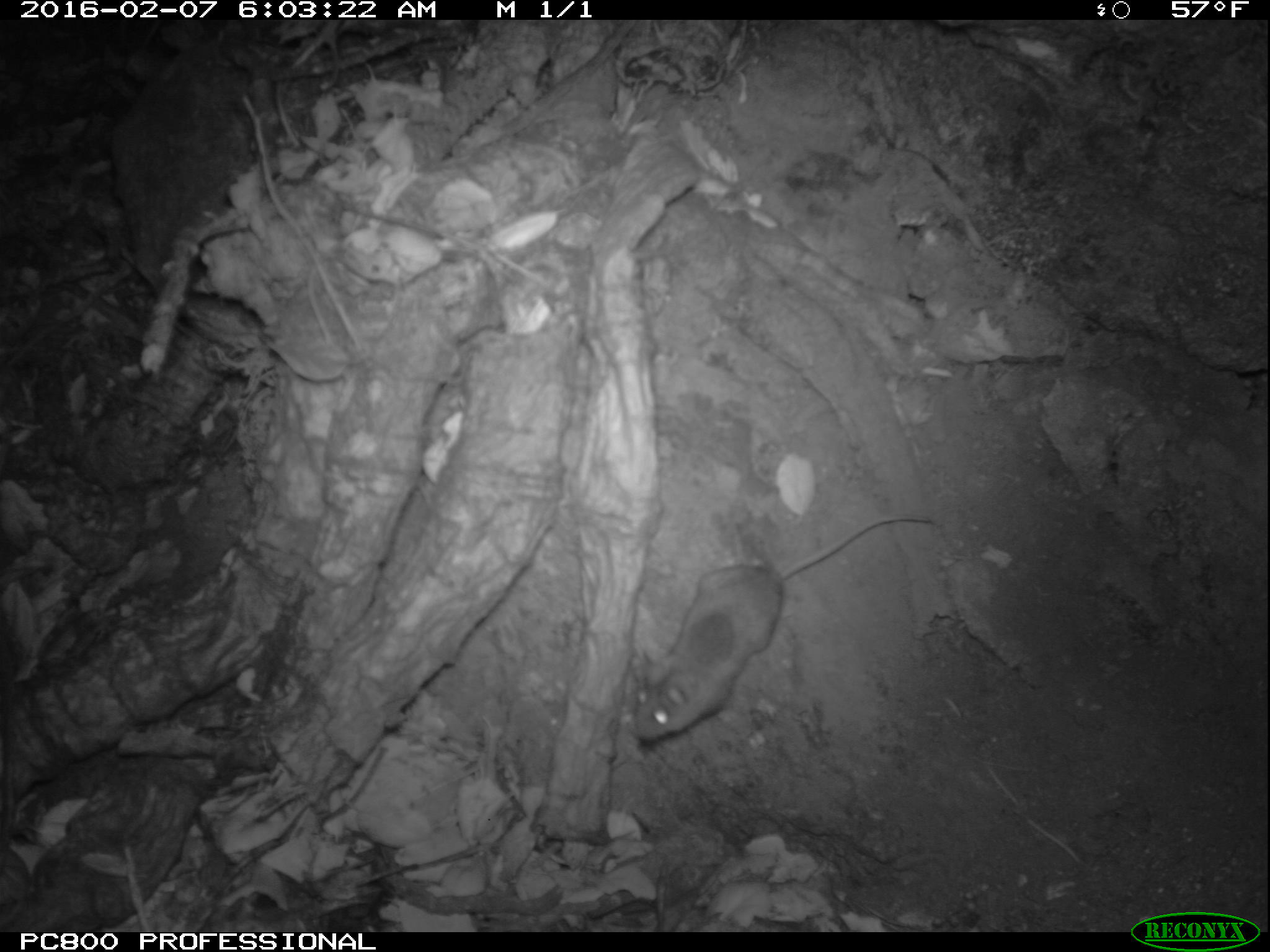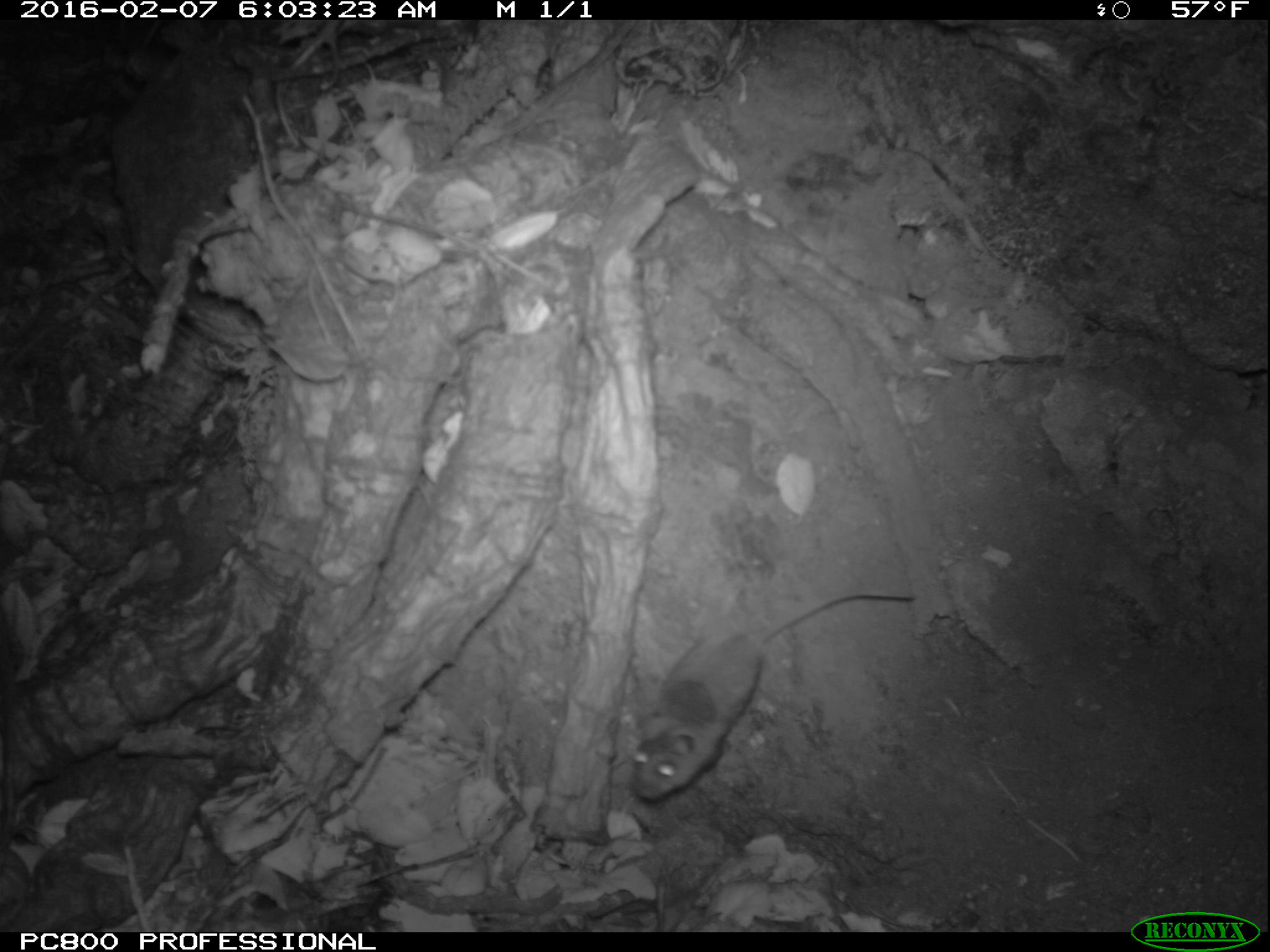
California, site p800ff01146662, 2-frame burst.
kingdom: Animalia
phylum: Chordata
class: Mammalia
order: Rodentia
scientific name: Rodentia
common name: rodent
Rodent (Rodentia).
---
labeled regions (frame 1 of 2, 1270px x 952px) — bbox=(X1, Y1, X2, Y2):
rodent: bbox=(632, 514, 934, 744)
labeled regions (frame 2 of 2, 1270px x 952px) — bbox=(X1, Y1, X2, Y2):
rodent: bbox=(629, 587, 917, 801)